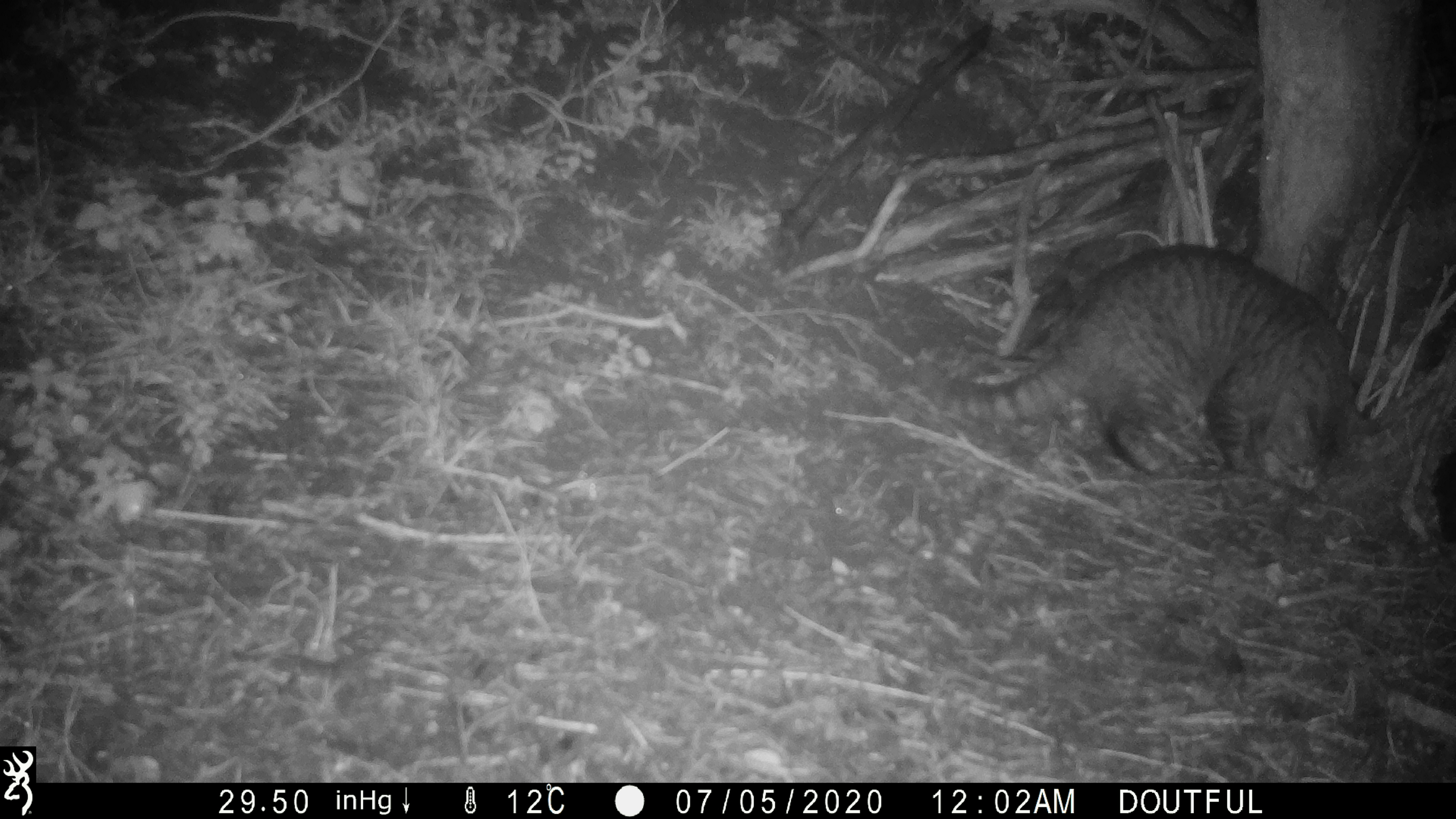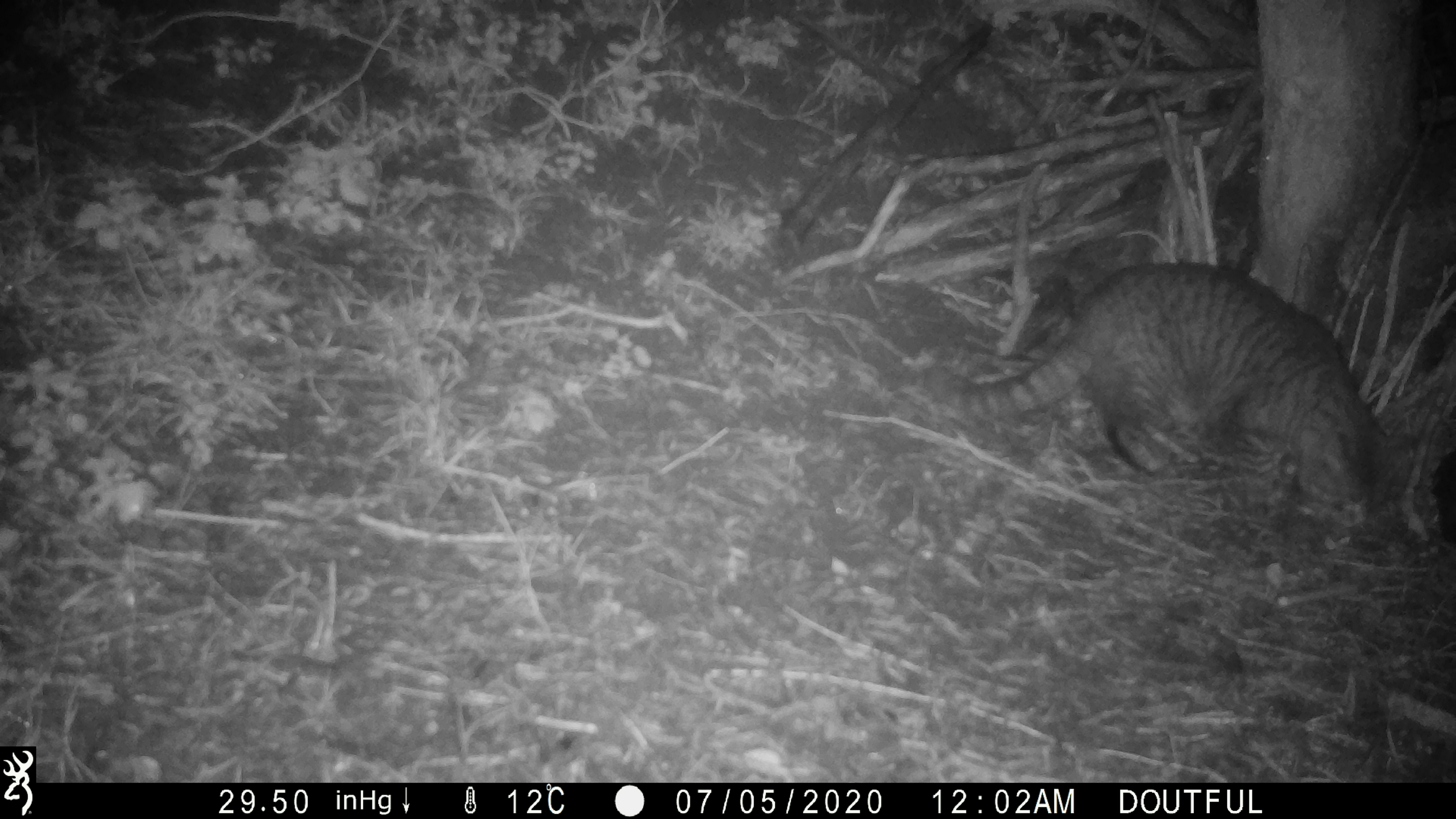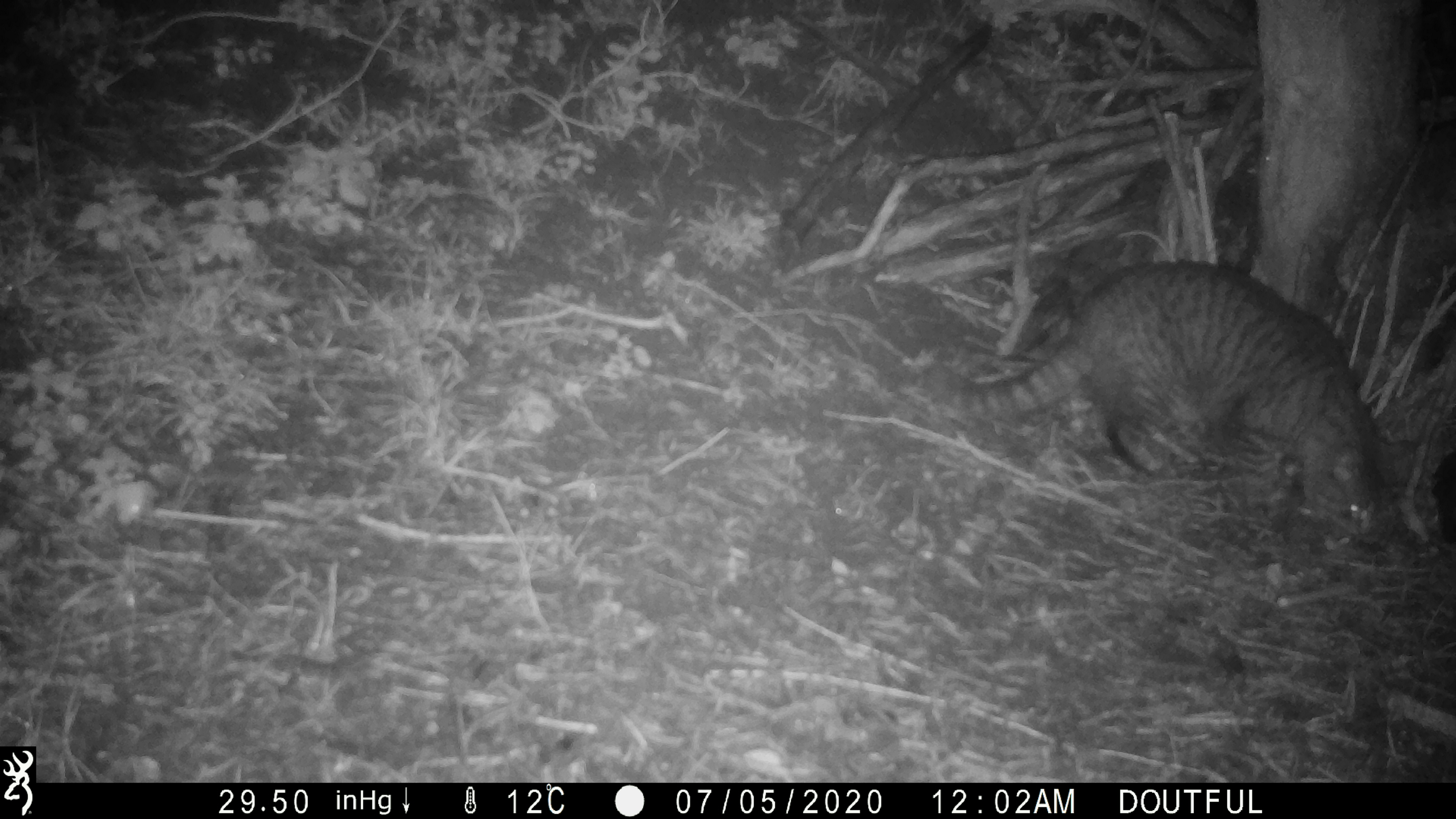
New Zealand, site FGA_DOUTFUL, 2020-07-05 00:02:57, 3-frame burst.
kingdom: Animalia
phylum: Chordata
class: Mammalia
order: Carnivora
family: Felidae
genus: Felis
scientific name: Felis catus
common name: domestic cat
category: cat